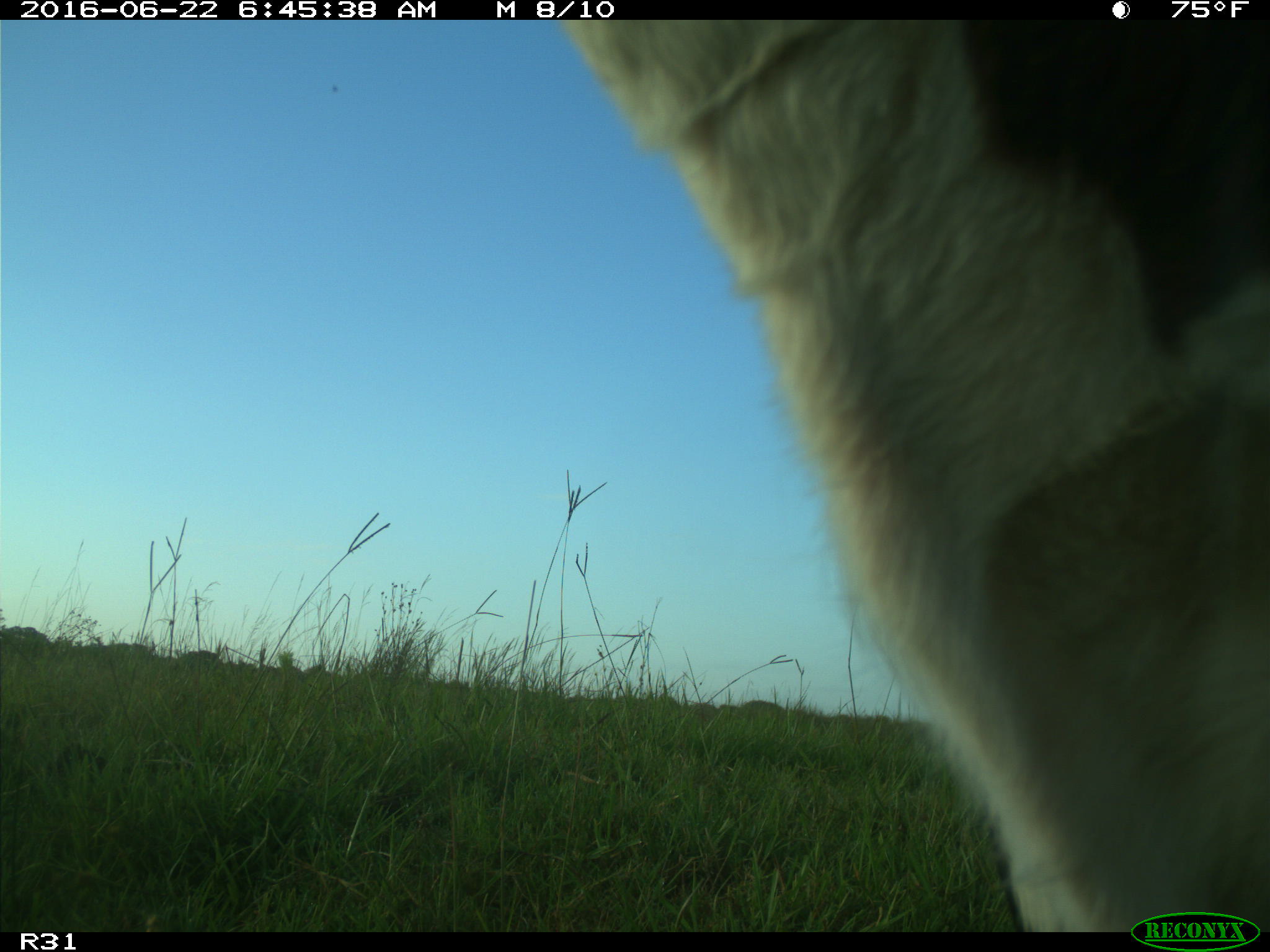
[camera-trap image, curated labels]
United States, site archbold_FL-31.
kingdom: Animalia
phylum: Chordata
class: Mammalia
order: Artiodactyla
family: Bovidae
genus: Bos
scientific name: Bos taurus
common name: domestic cow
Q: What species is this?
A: Bos taurus (domestic cow).